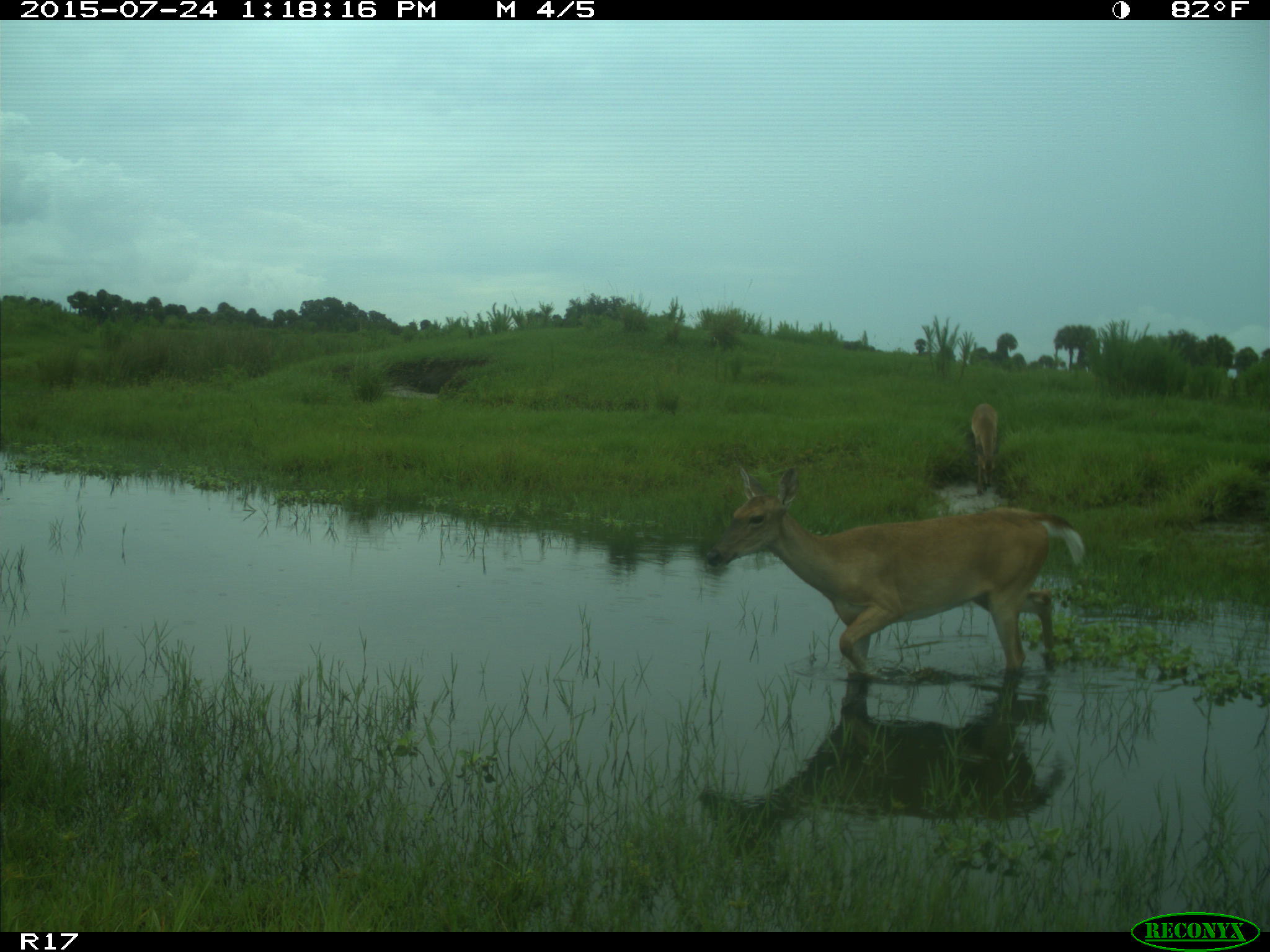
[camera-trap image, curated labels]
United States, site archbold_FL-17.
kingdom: Animalia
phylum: Chordata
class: Mammalia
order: Artiodactyla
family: Cervidae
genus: Odocoileus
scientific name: Odocoileus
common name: deer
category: unidentified deer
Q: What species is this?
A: Unidentified deer (deer) (Odocoileus).